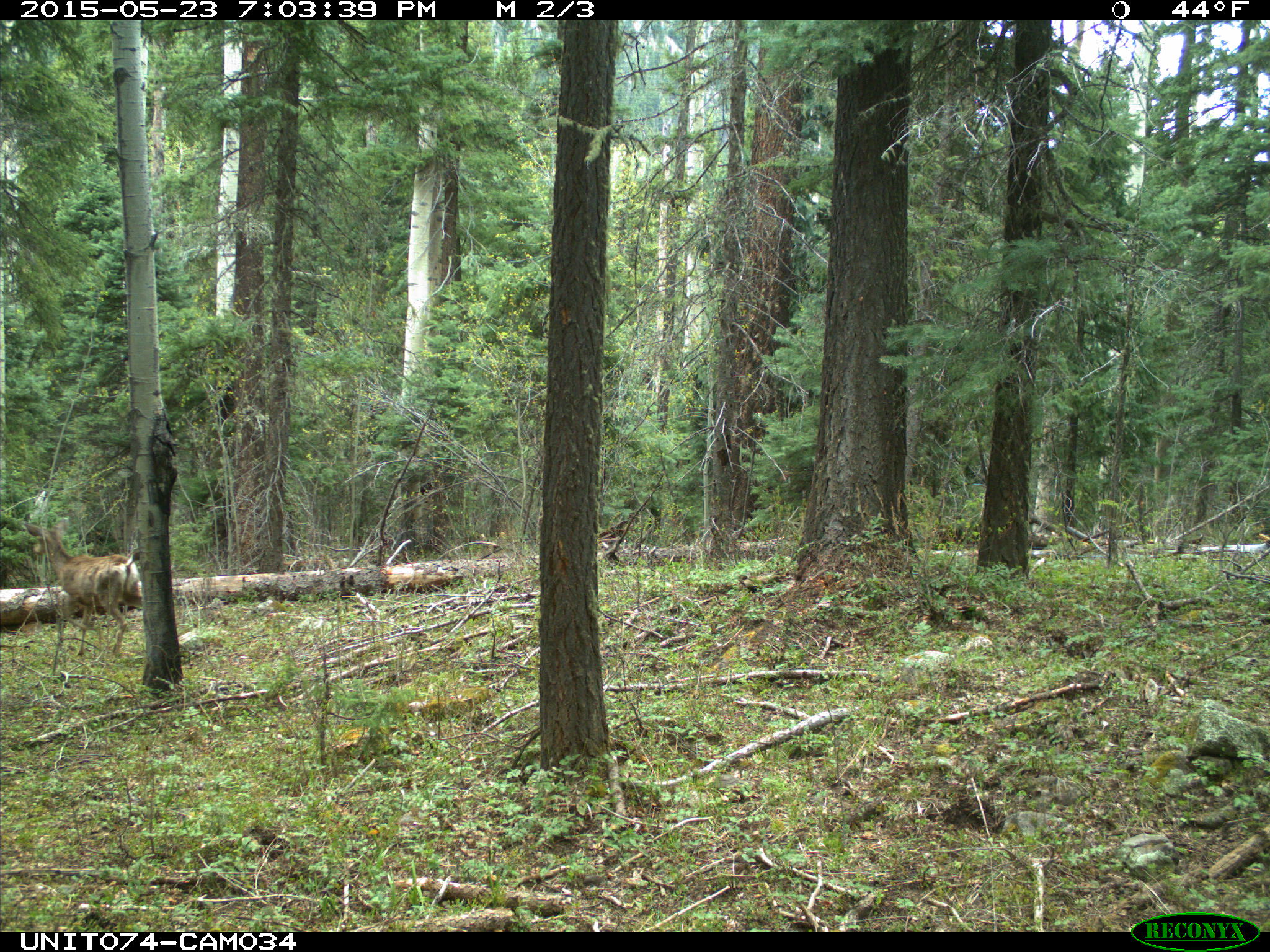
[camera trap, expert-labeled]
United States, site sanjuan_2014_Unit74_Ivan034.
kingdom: Animalia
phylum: Chordata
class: Mammalia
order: Artiodactyla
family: Cervidae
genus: Odocoileus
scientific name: Odocoileus hemionus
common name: mule deer